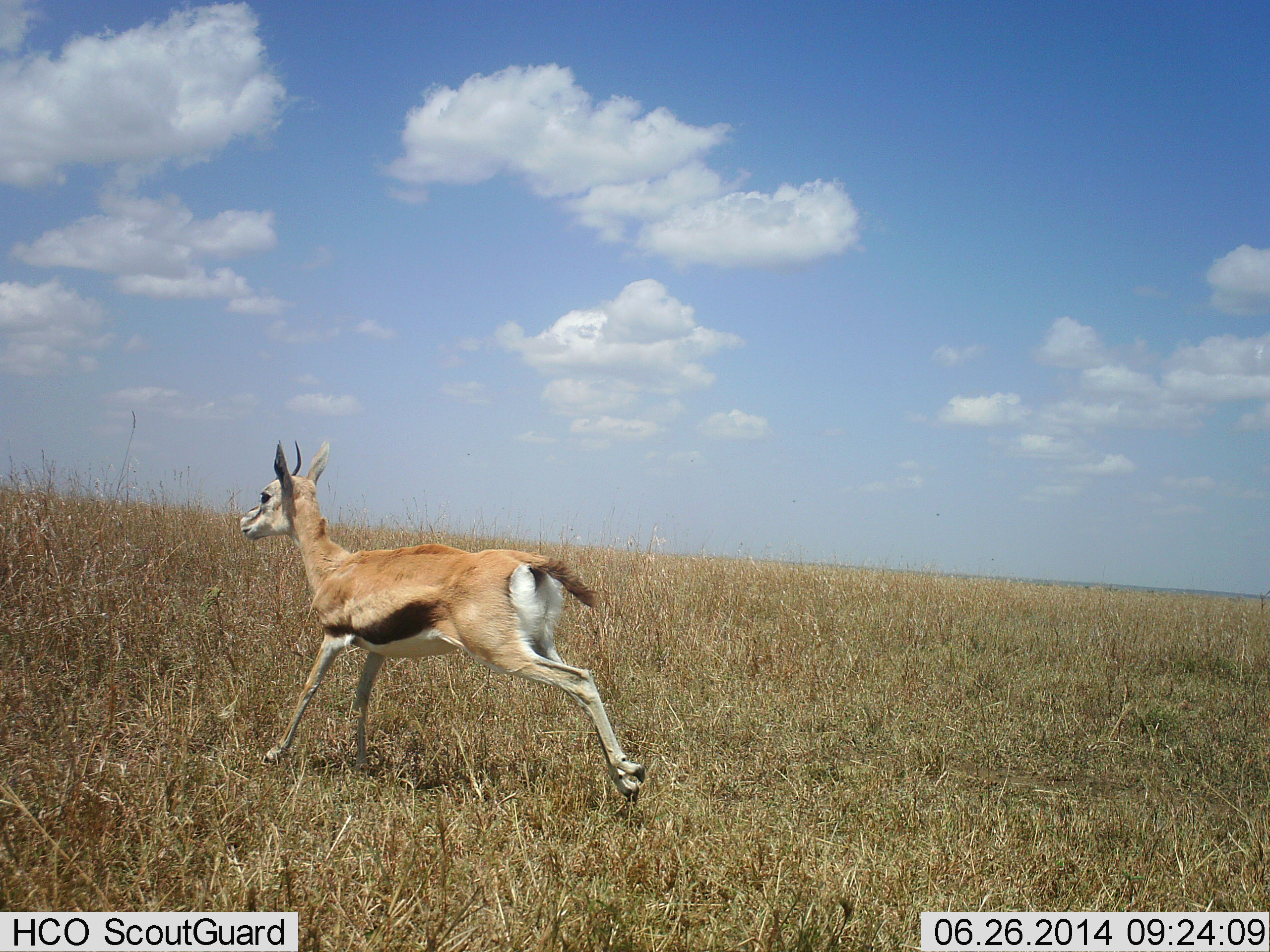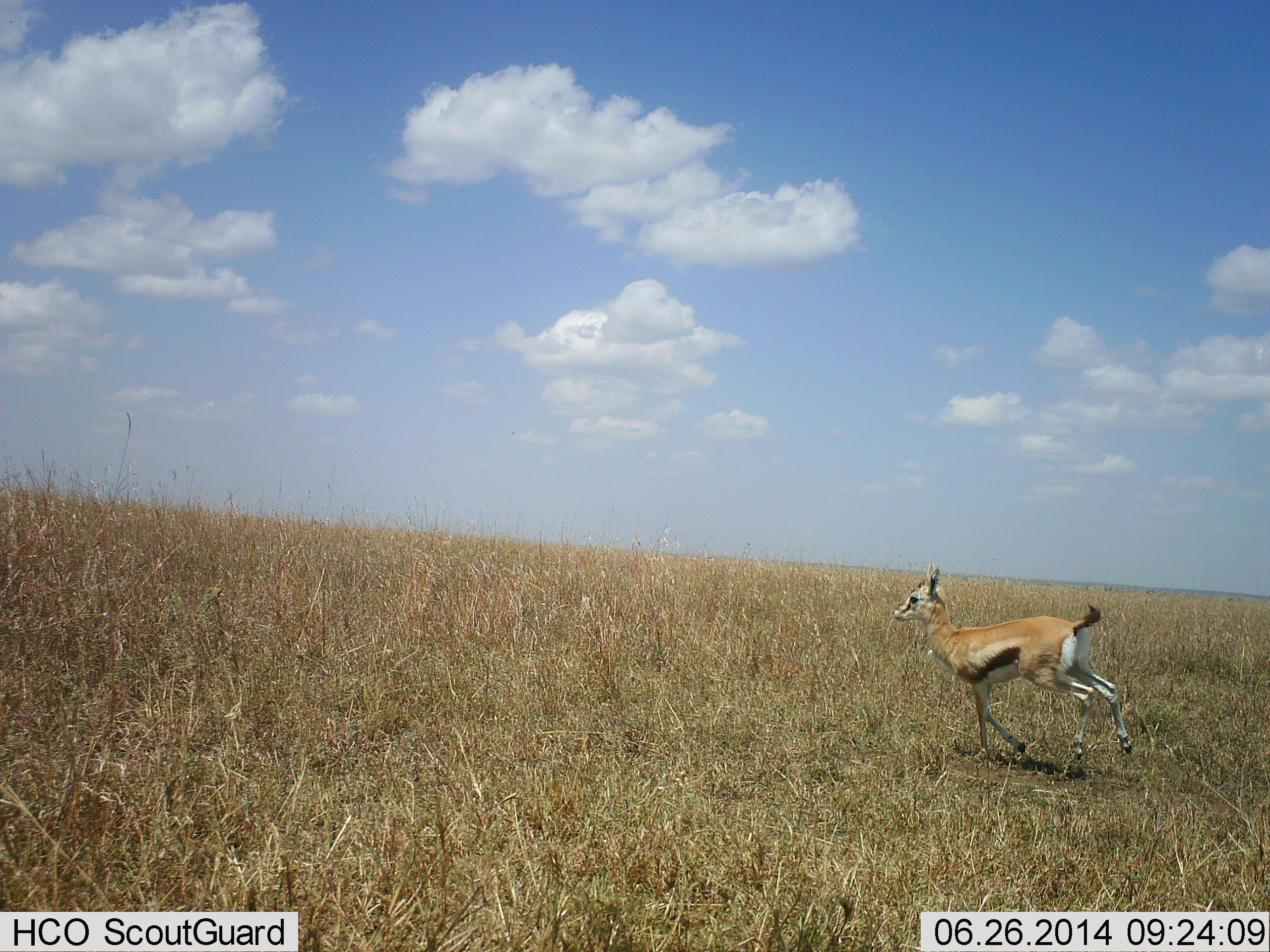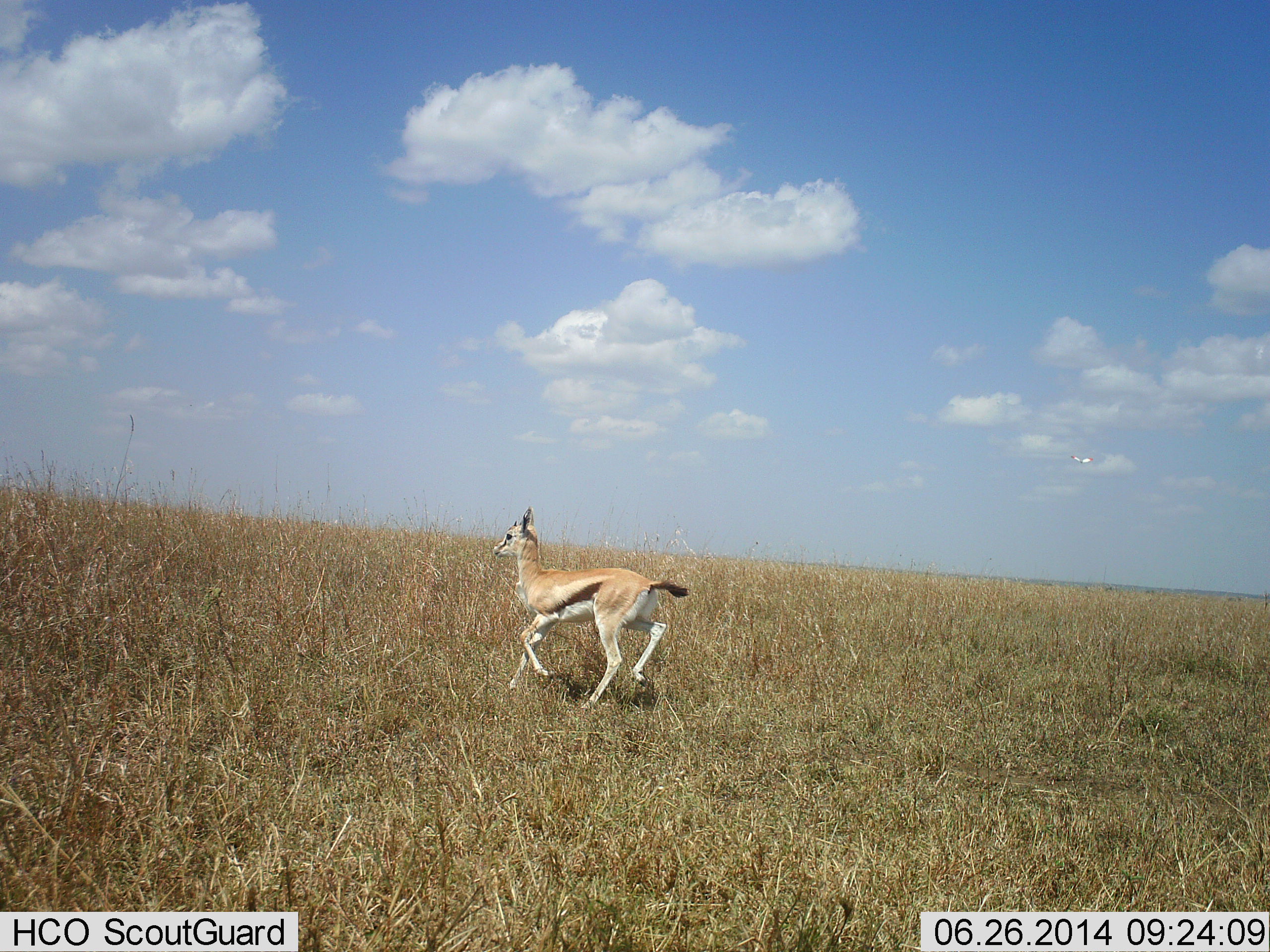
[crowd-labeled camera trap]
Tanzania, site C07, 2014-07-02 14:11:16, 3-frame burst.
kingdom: Animalia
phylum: Chordata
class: Mammalia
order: Artiodactyla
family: Bovidae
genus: Eudorcas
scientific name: Eudorcas thomsonii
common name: thomson's gazelle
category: gazellethomsons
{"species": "gazellethomsons (thomson's gazelle) (Eudorcas thomsonii)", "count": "2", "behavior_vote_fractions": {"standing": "0%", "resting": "0%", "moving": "100%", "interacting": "0%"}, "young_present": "33%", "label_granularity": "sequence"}